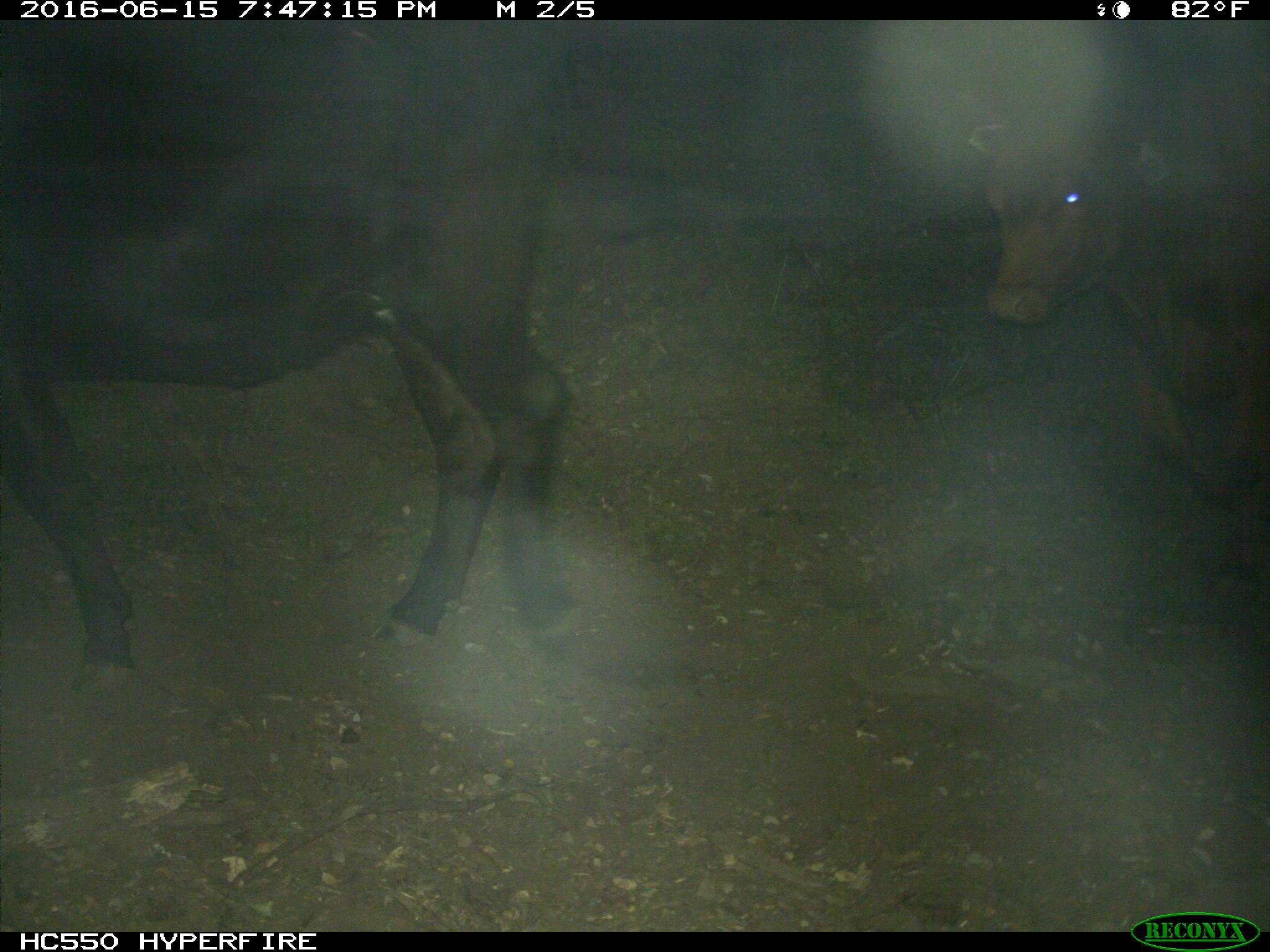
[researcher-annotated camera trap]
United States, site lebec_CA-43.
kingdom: Animalia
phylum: Chordata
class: Mammalia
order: Artiodactyla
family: Bovidae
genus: Bos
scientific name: Bos taurus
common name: domestic cow